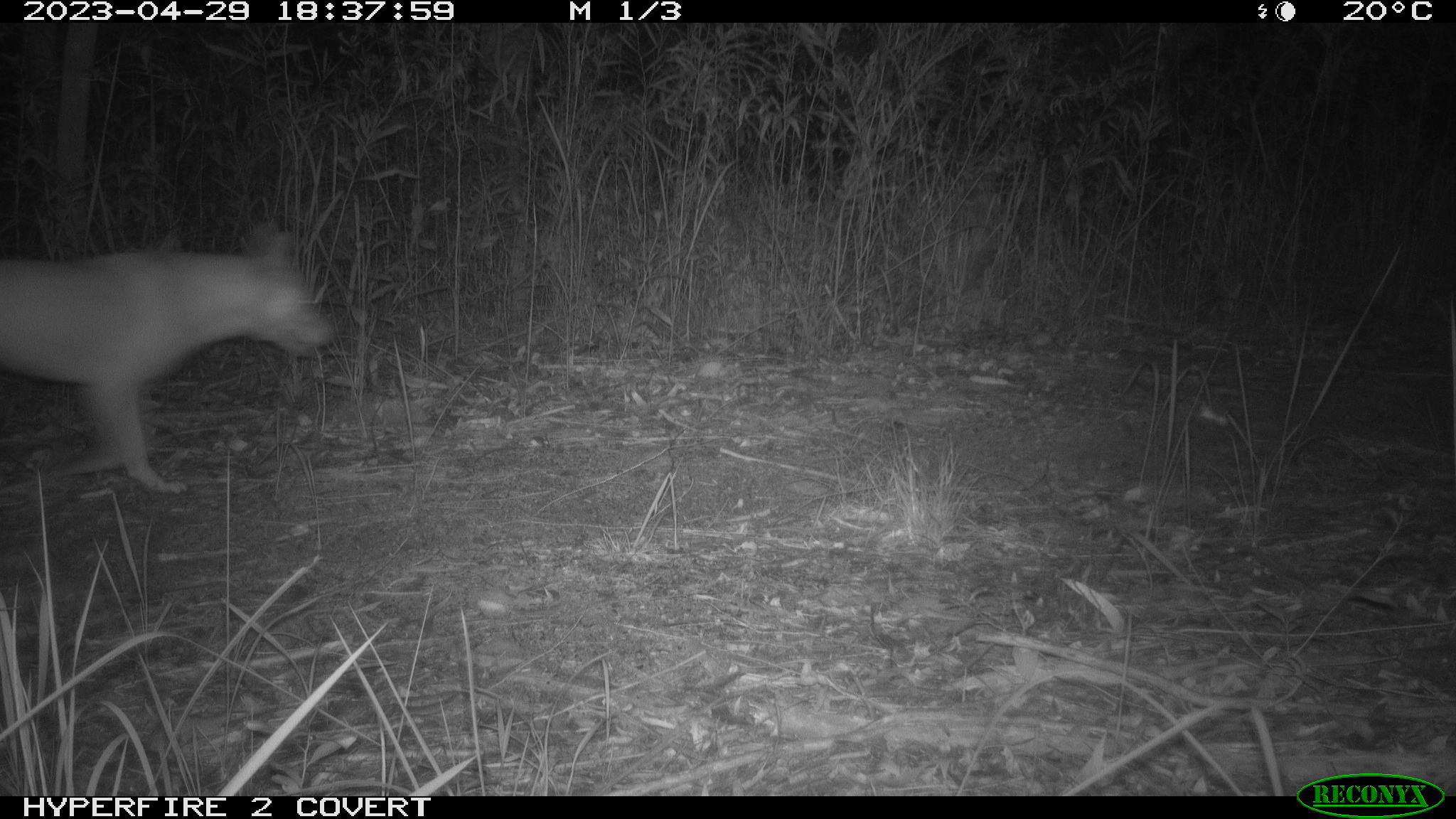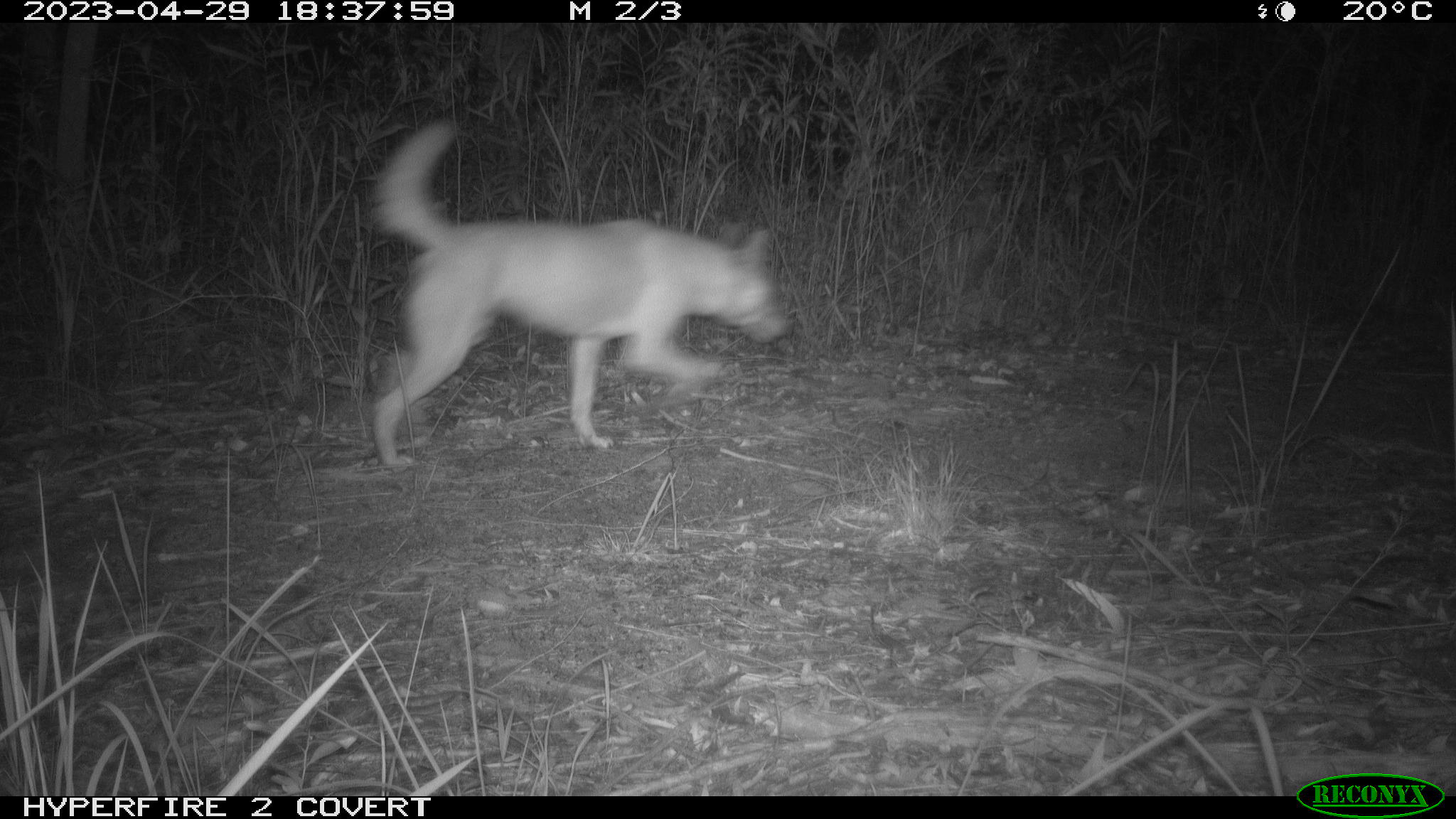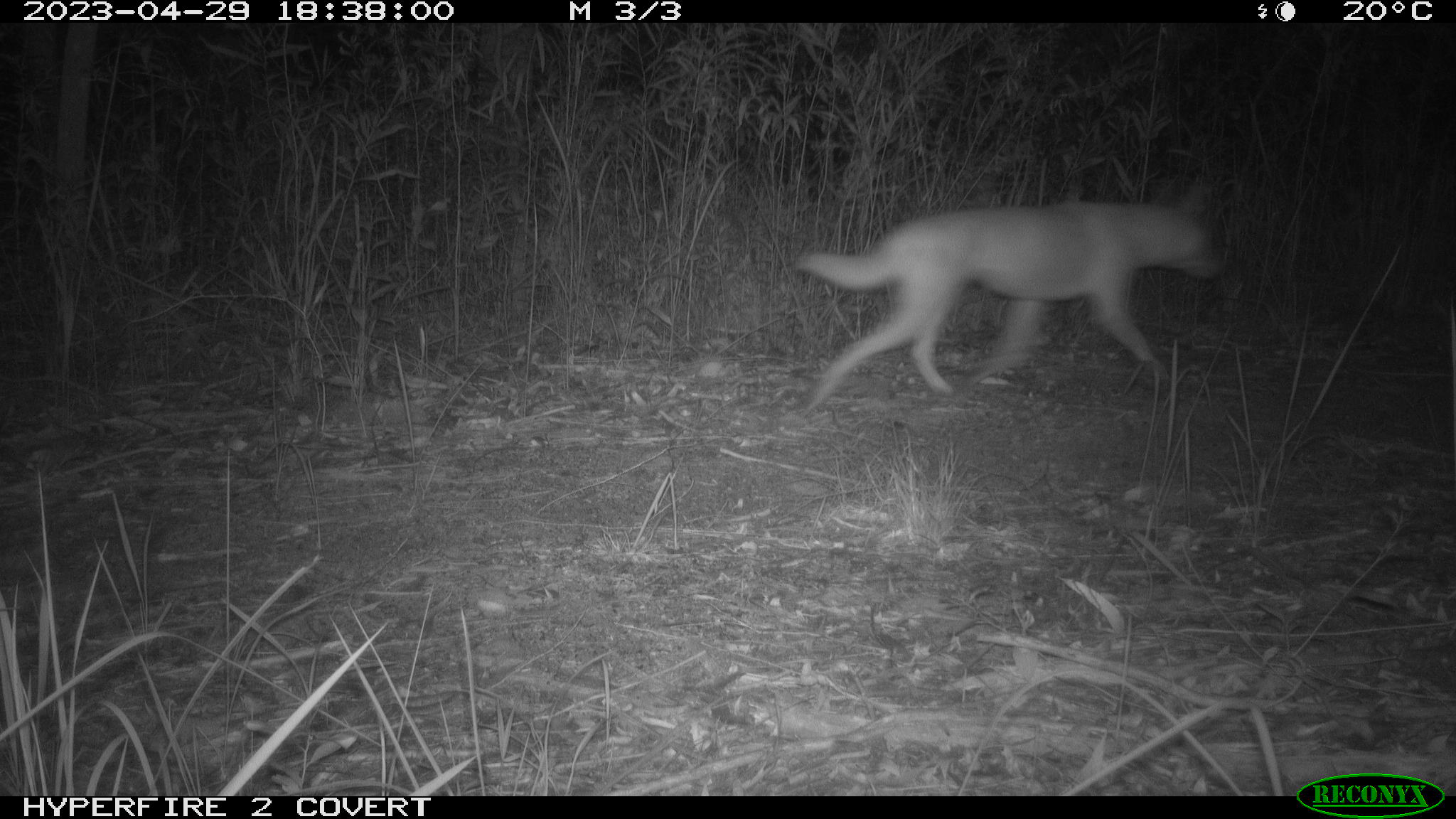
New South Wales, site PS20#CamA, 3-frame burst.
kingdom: Animalia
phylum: Chordata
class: Mammalia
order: Carnivora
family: Canidae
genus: Canis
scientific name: Canis familiaris dingo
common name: dingo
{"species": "dingo (Canis familiaris dingo)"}